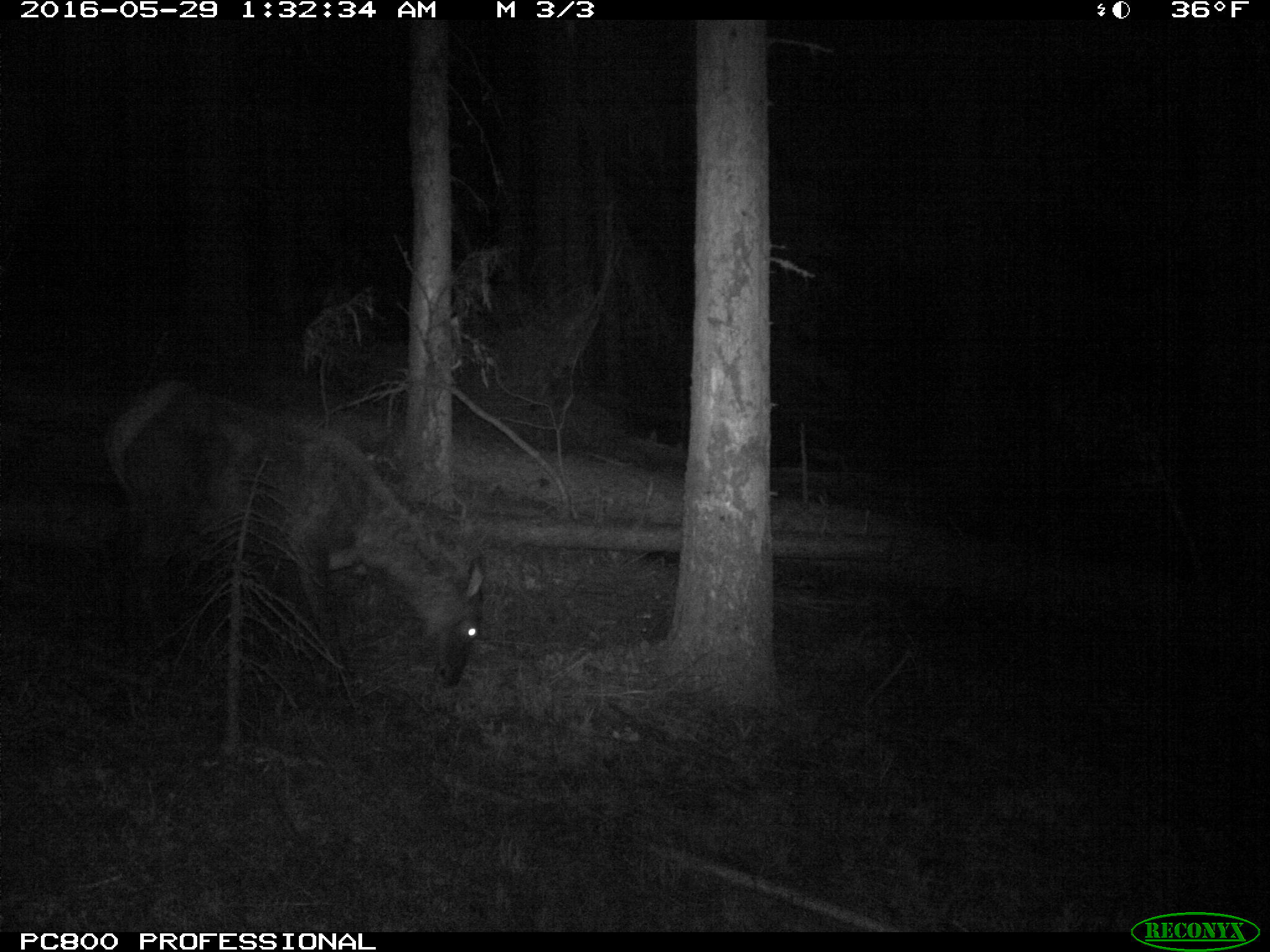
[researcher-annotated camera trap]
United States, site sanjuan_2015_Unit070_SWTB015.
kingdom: Animalia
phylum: Chordata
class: Mammalia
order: Artiodactyla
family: Cervidae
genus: Cervus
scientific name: Cervus elaphus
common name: red deer